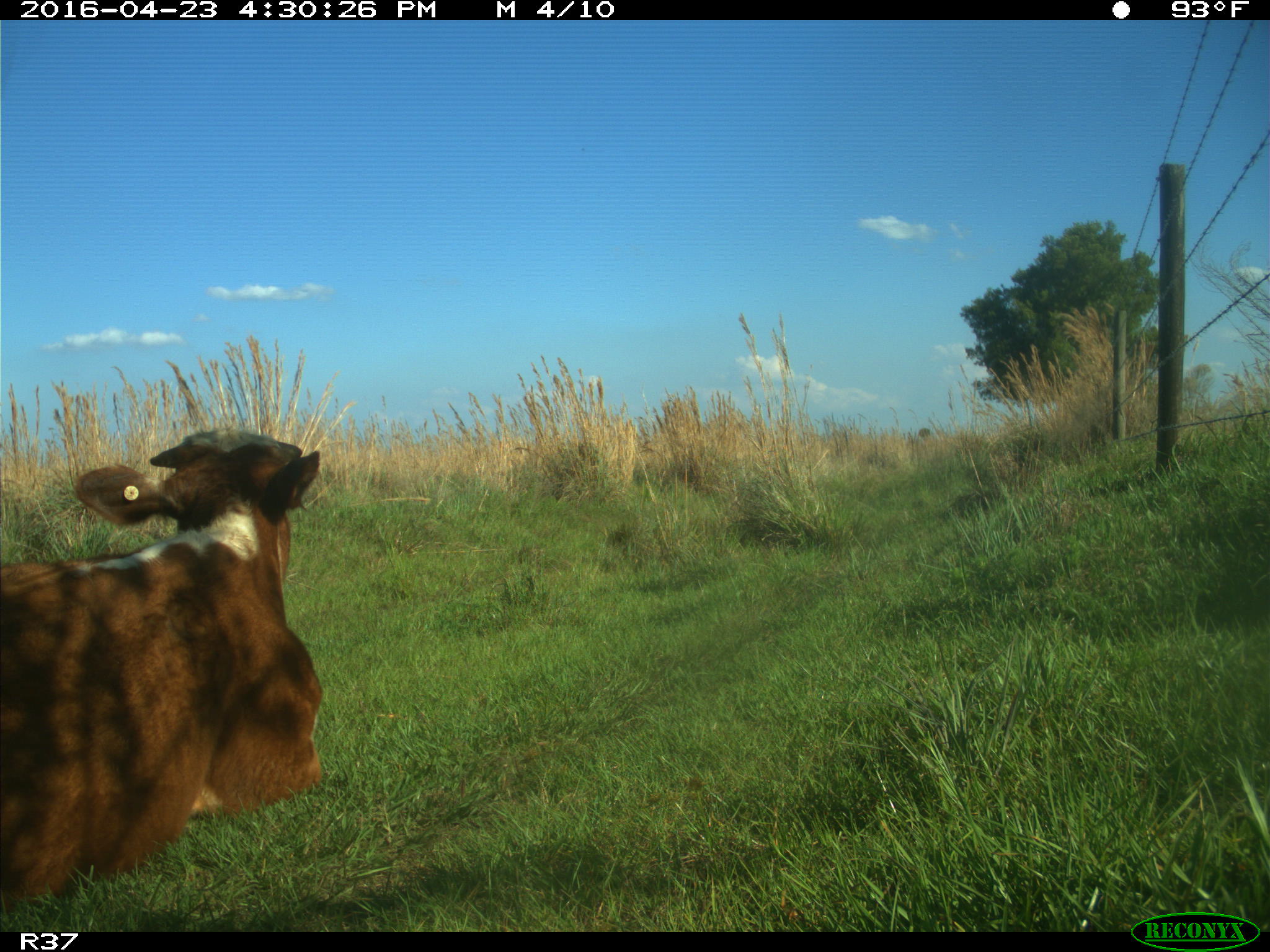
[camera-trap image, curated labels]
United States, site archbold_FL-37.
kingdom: Animalia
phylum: Chordata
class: Mammalia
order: Artiodactyla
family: Bovidae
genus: Bos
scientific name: Bos taurus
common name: domestic cow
Bos taurus (domestic cow).